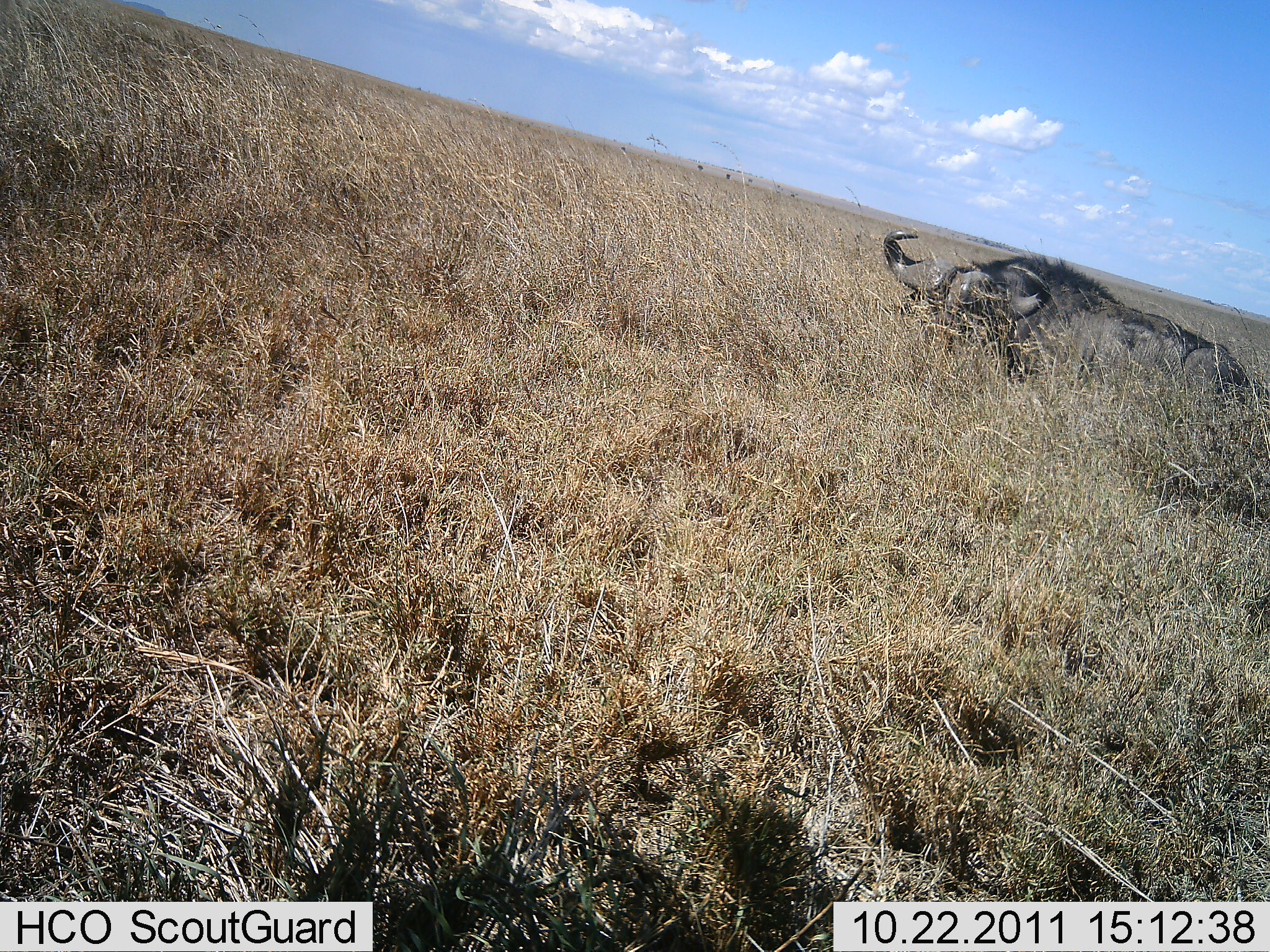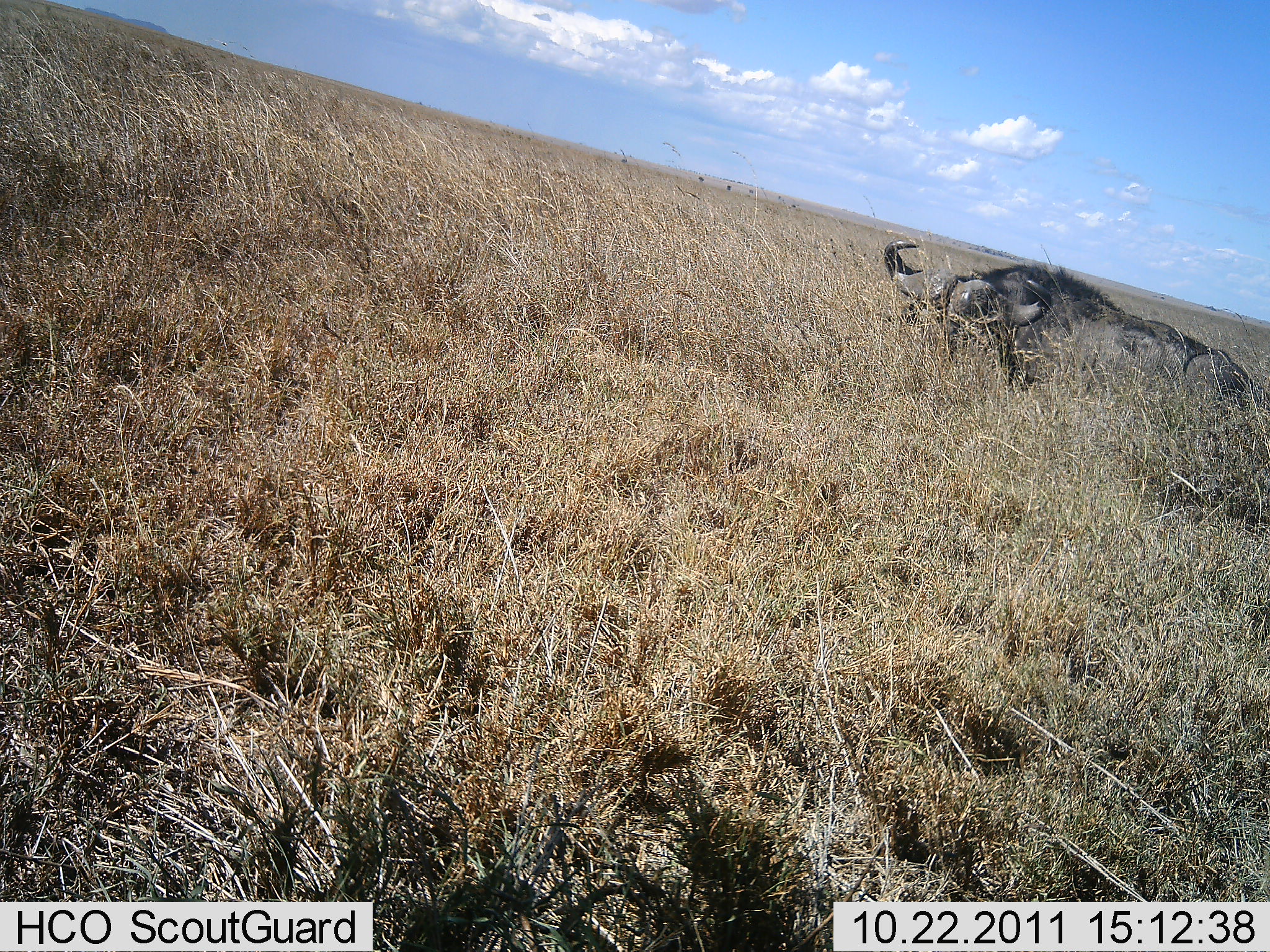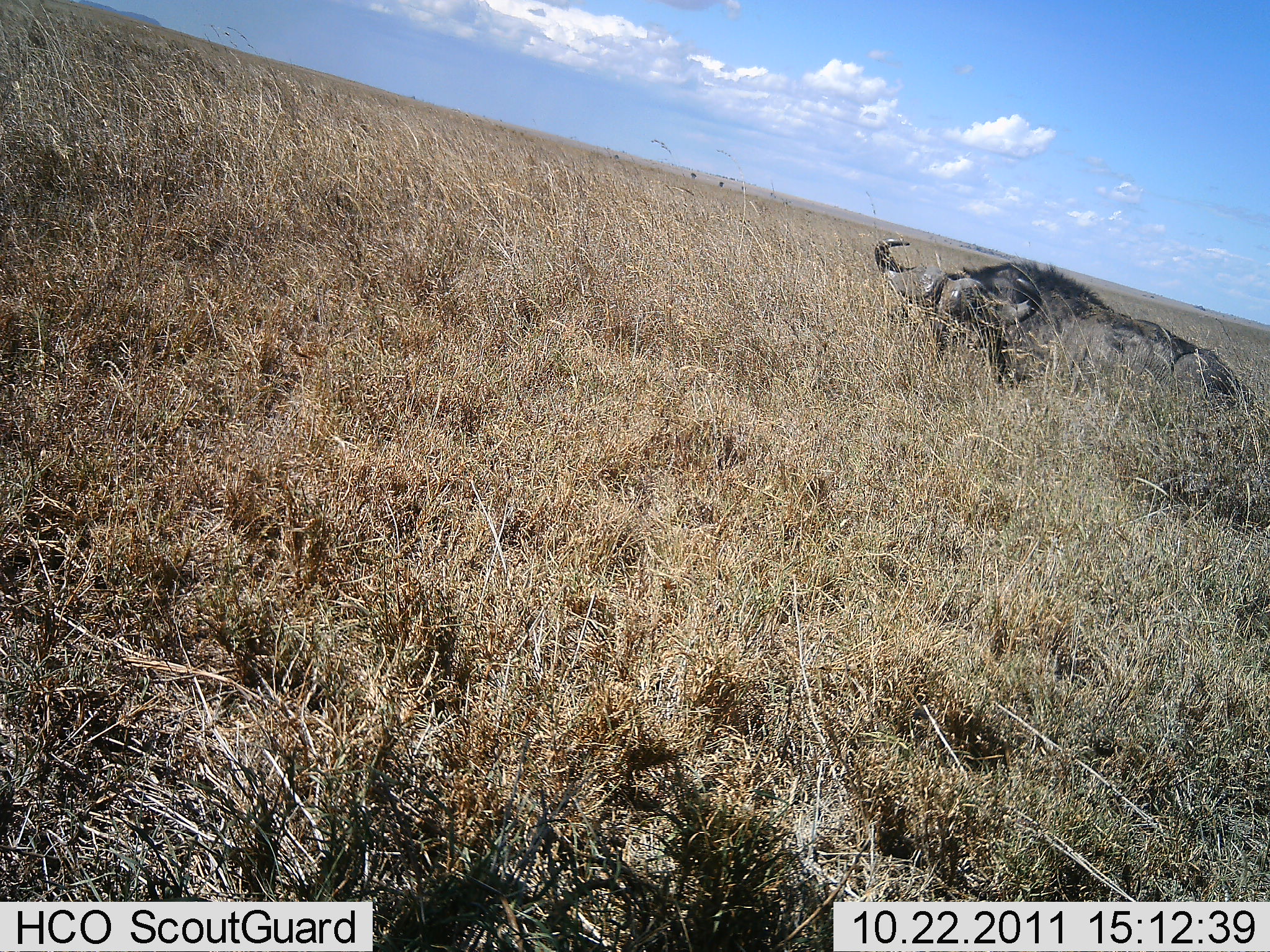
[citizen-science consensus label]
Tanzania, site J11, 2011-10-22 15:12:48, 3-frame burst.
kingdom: Animalia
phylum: Chordata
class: Mammalia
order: Artiodactyla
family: Bovidae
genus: Syncerus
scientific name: Syncerus caffer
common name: cape buffalo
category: buffalo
Buffalo (cape buffalo) (Syncerus caffer), count 1. Behavior (volunteer vote fractions): standing 8%, resting 92%, moving 0%, interacting 0%. Young present (vote fraction): 0%. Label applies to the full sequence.